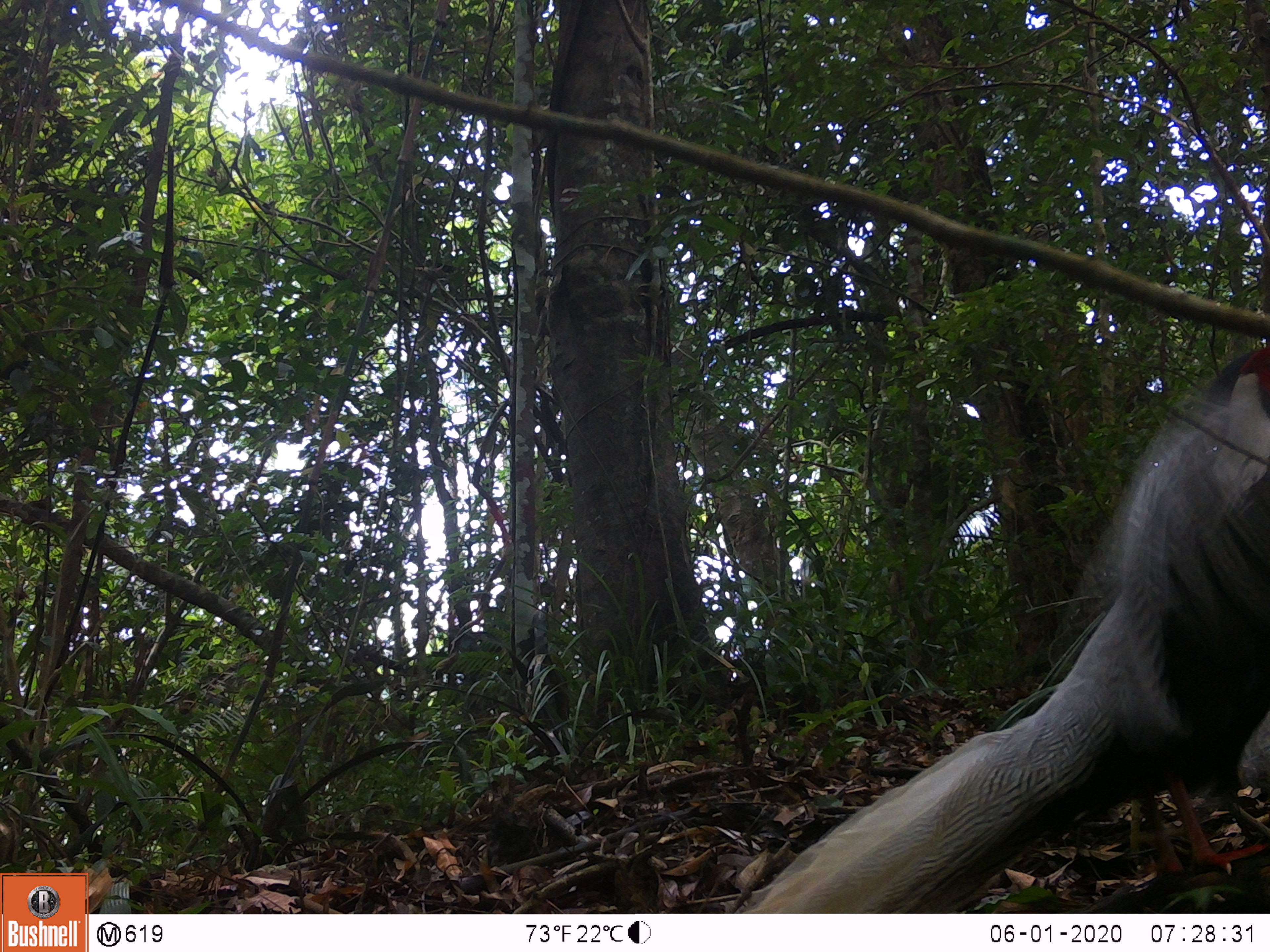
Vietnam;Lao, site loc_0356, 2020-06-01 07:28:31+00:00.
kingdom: Animalia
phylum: Chordata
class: Aves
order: Galliformes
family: Phasianidae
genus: Lophura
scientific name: Lophura nycthemera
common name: silver pheasant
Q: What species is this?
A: Silver pheasant (Lophura nycthemera).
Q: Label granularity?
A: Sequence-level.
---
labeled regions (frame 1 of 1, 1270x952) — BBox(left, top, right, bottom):
silver pheasant: BBox(742, 343, 1270, 913)